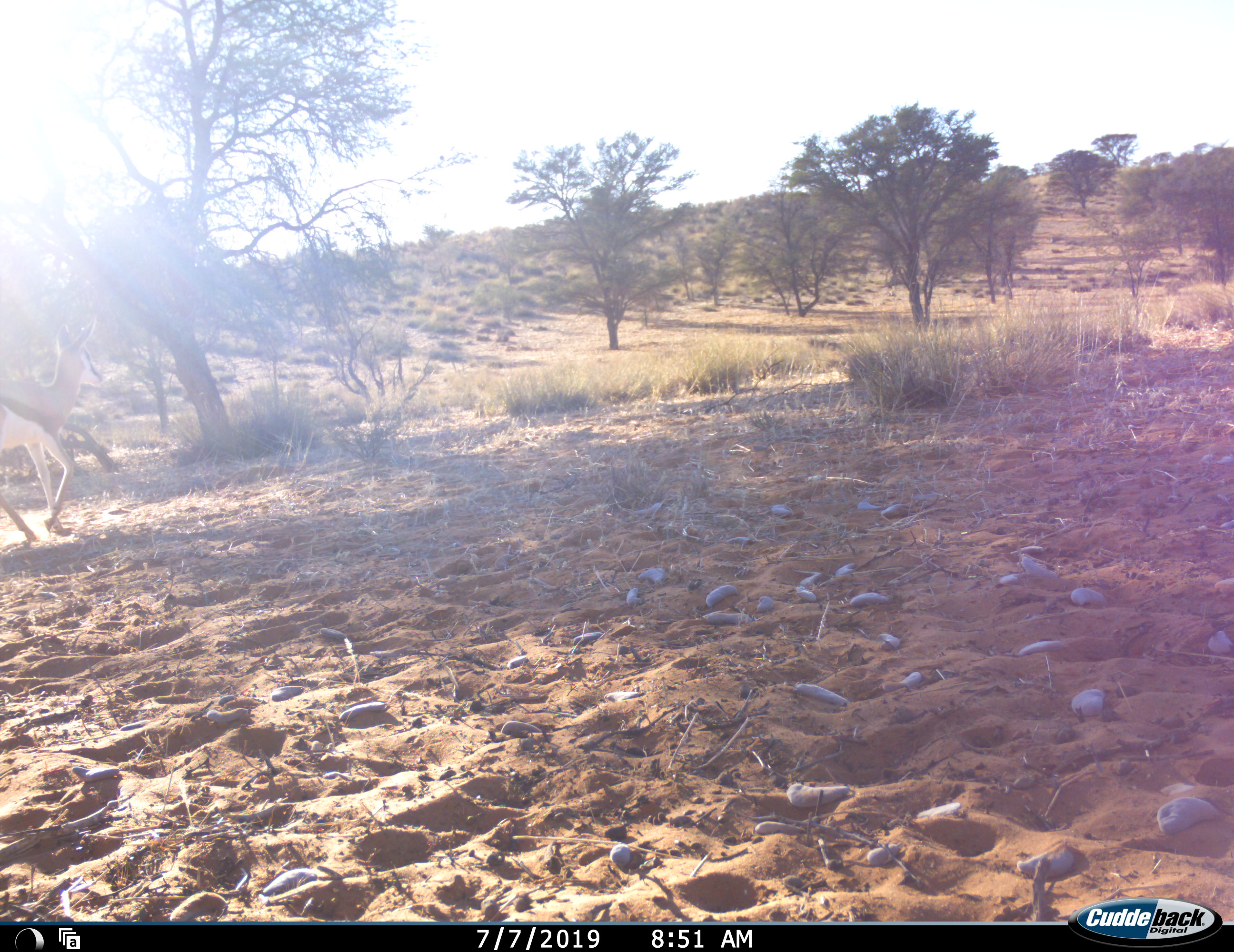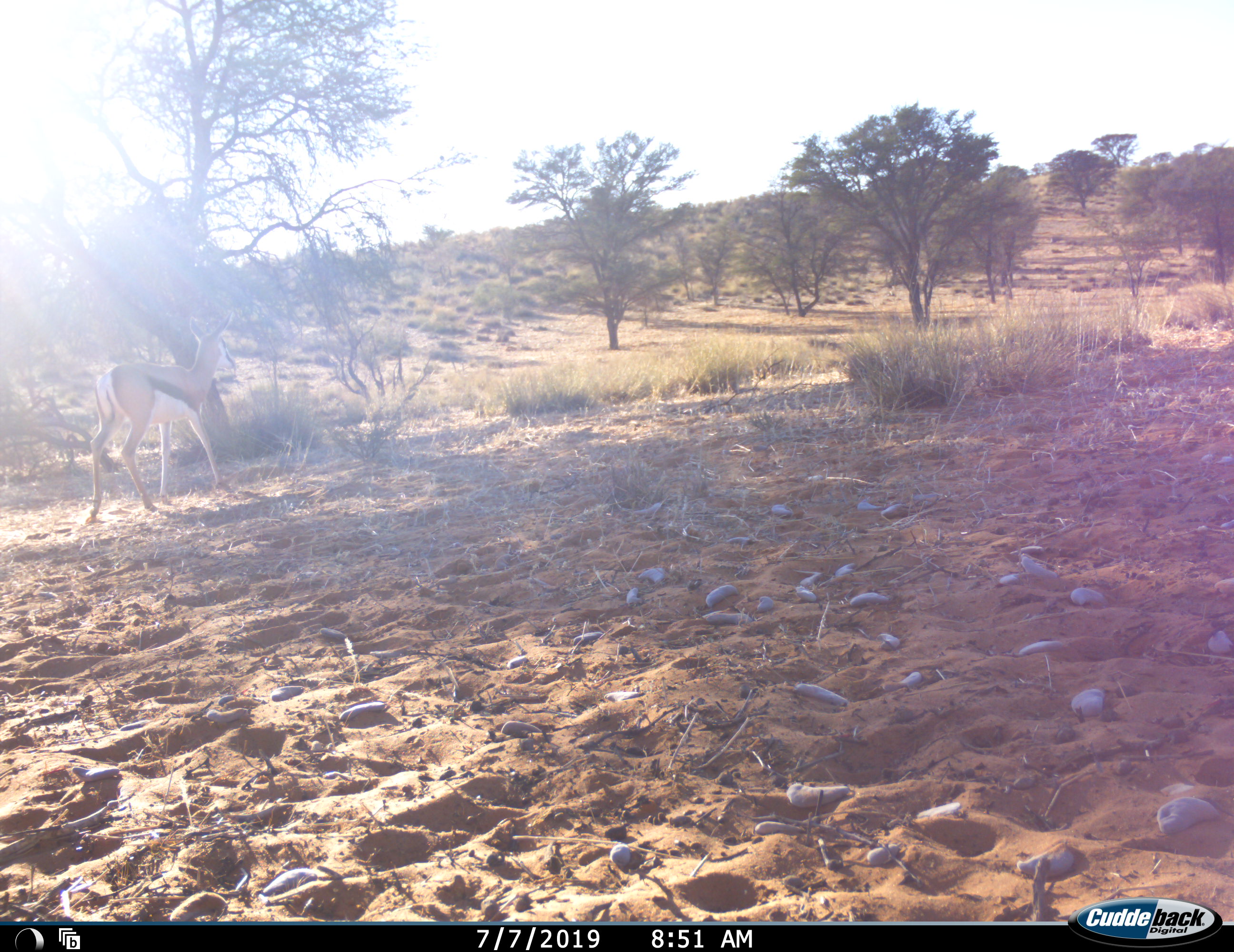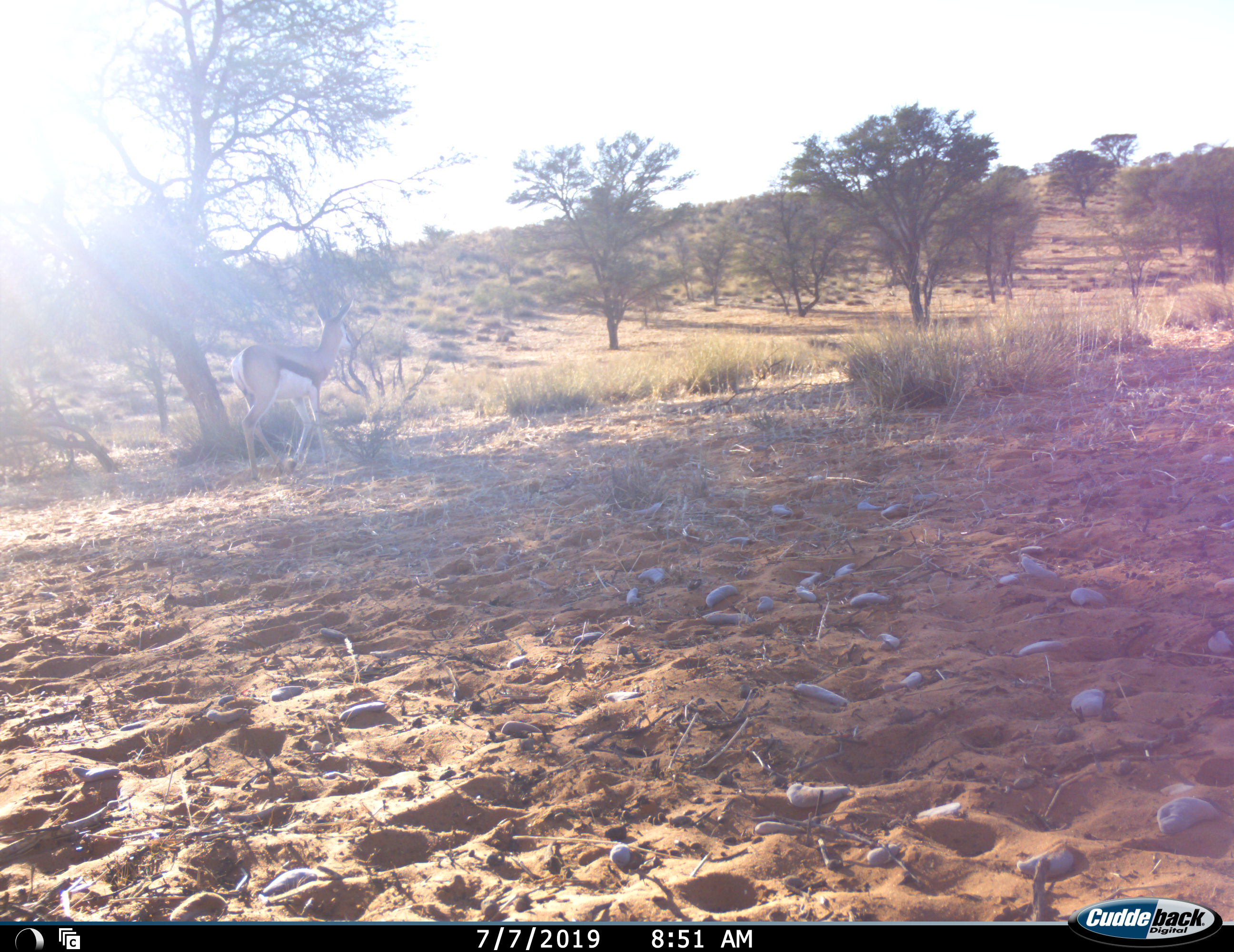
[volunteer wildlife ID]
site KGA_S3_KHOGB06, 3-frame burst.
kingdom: Animalia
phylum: Chordata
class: Mammalia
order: Artiodactyla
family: Bovidae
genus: Antidorcas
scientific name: Antidorcas marsupialis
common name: springbok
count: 1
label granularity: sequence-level